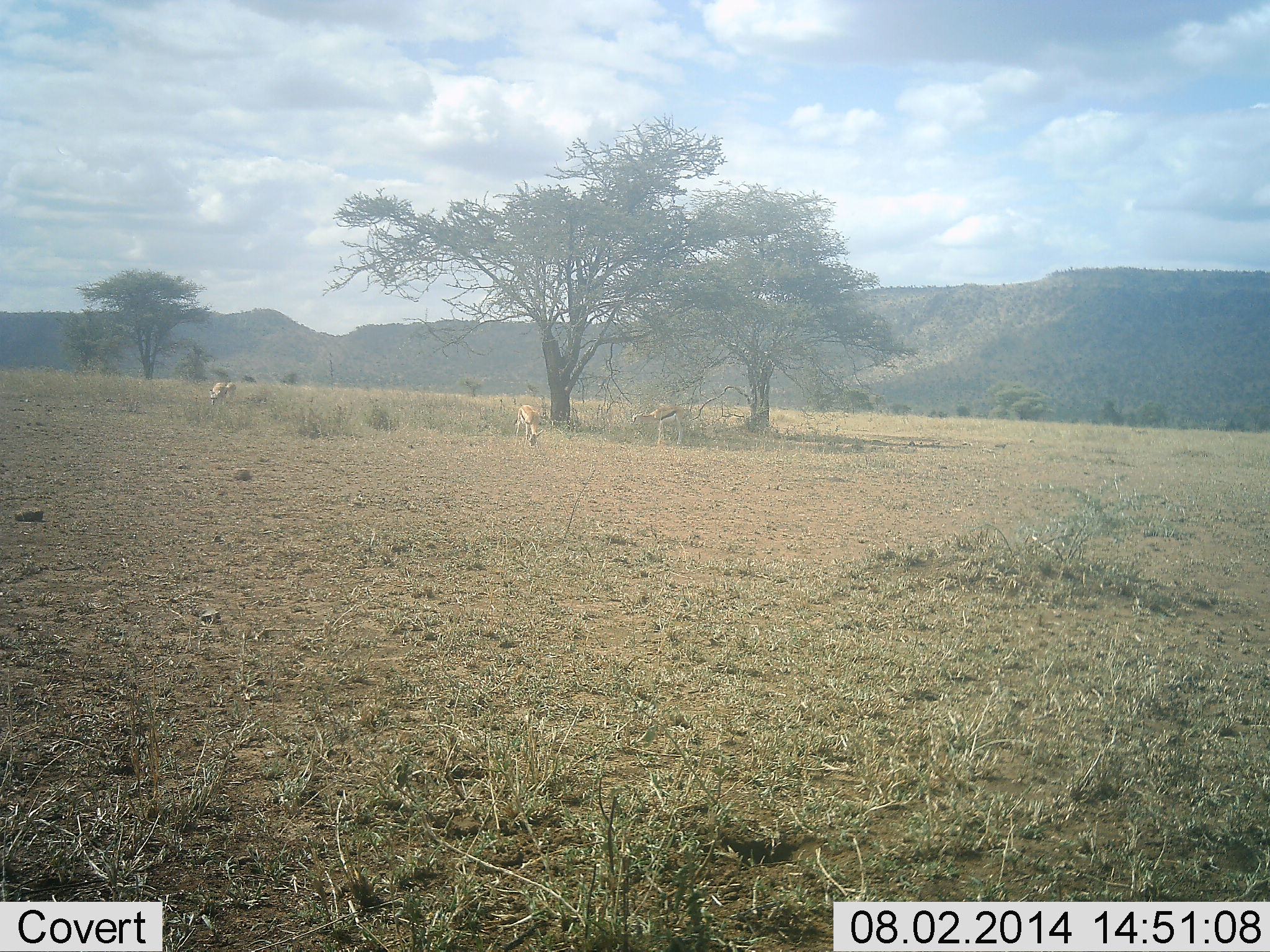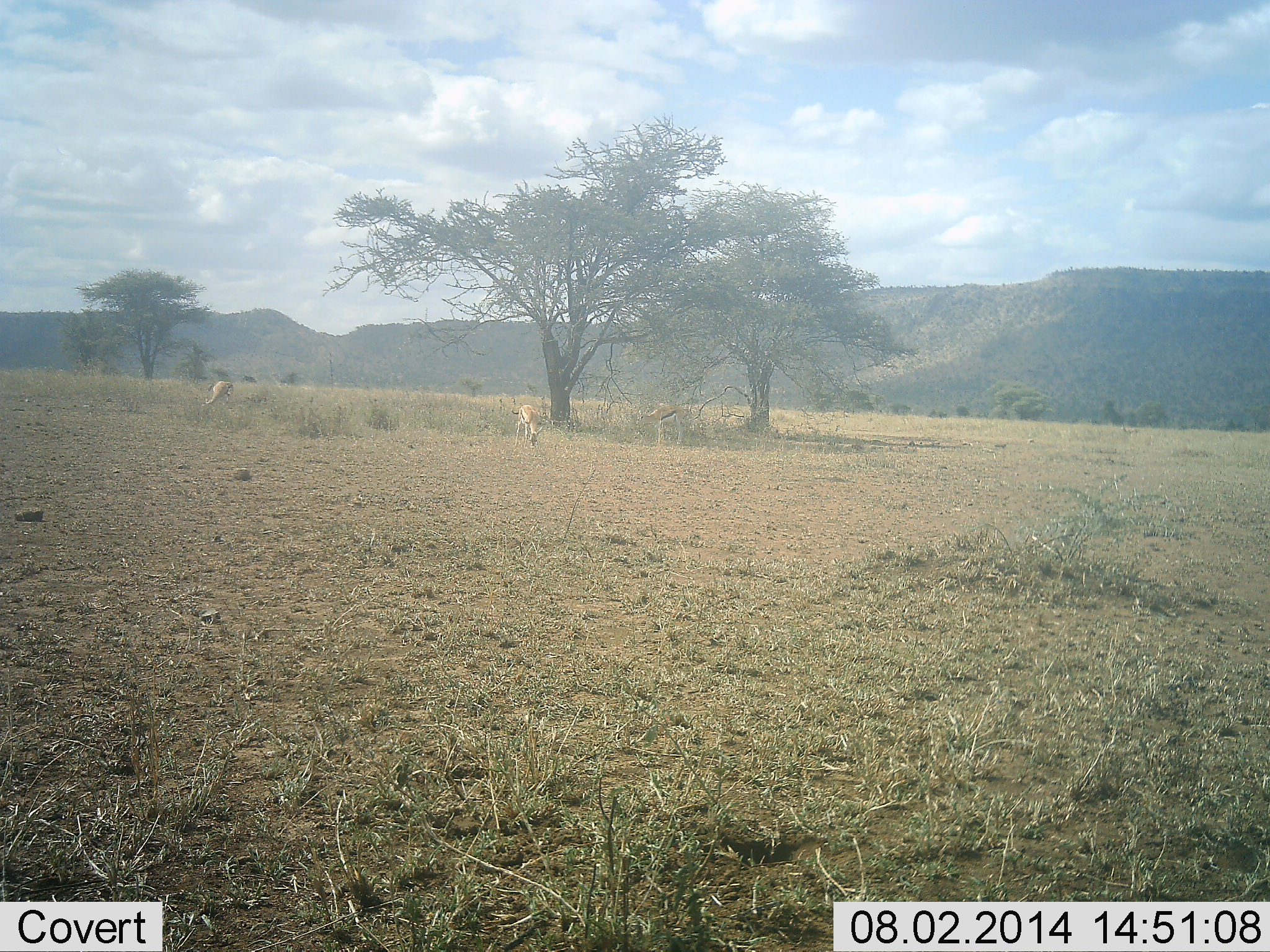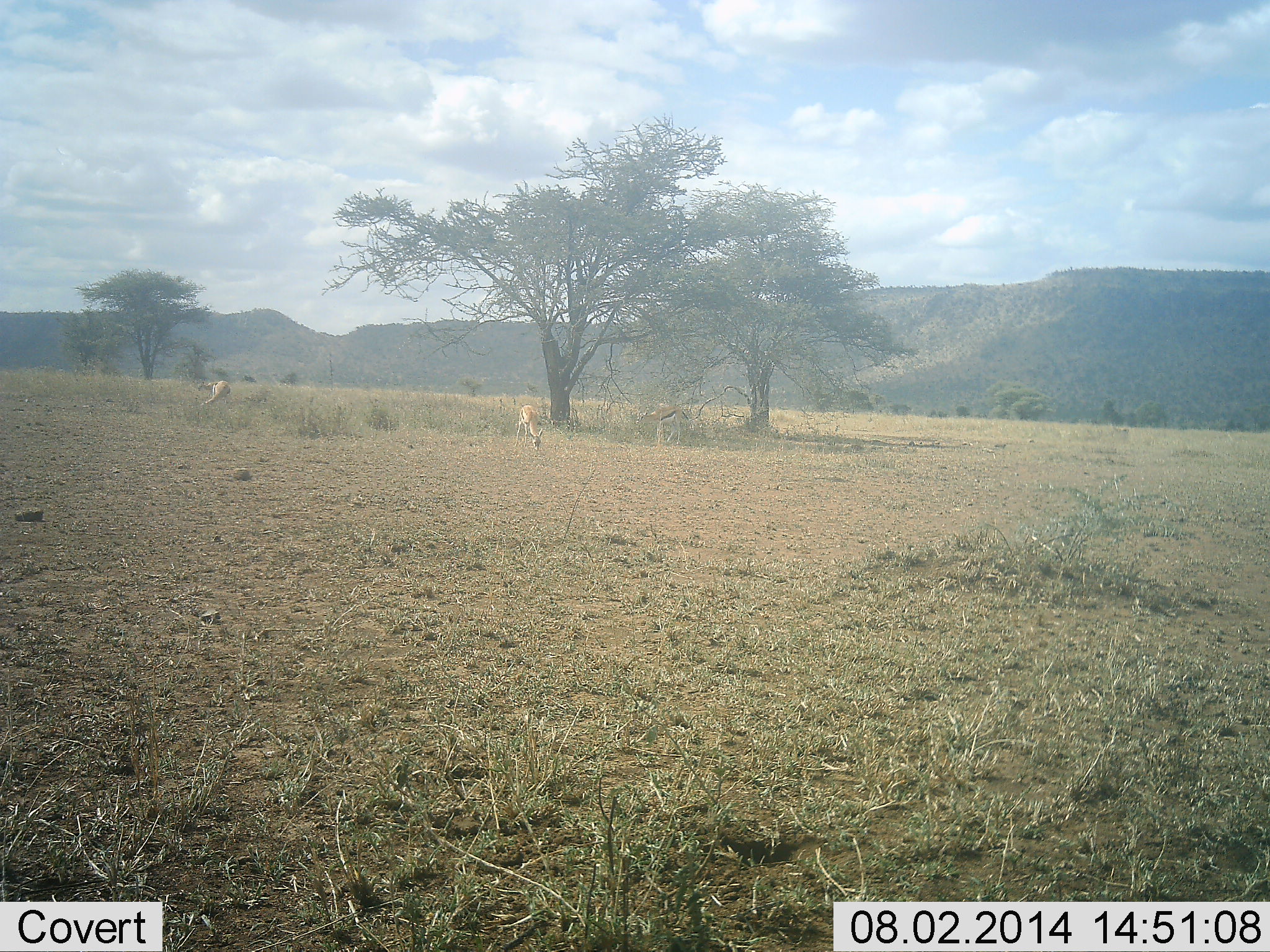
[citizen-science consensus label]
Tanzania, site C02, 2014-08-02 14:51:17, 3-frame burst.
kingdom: Animalia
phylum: Chordata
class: Mammalia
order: Artiodactyla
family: Bovidae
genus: Eudorcas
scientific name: Eudorcas thomsonii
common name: thomson's gazelle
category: gazellethomsons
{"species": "gazellethomsons (thomson's gazelle) (Eudorcas thomsonii)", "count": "3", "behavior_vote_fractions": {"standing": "55%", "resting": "0%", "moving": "9%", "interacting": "0%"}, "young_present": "0%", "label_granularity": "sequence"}